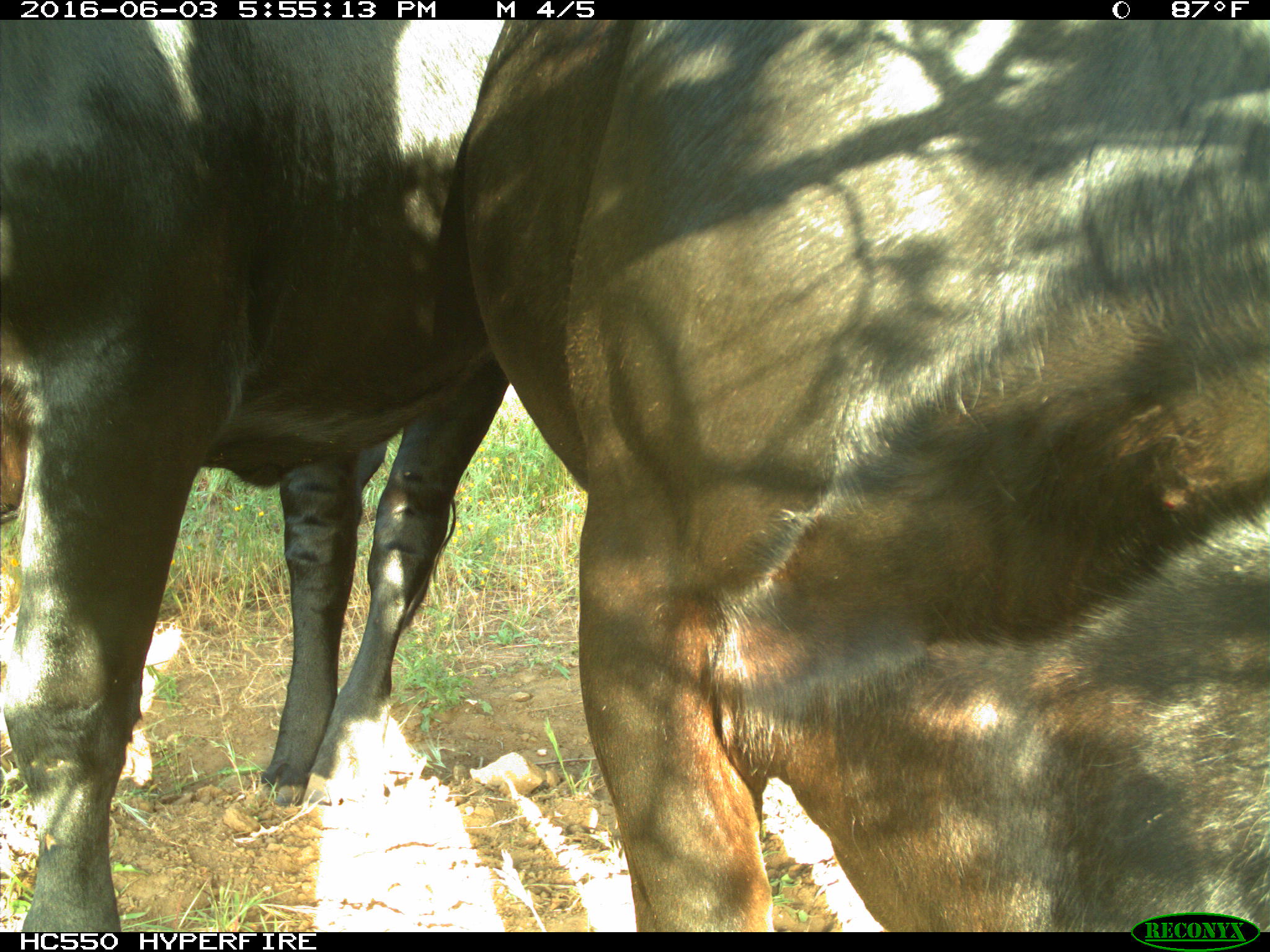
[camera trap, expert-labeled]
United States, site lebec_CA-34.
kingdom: Animalia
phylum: Chordata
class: Mammalia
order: Artiodactyla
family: Bovidae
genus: Bos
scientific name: Bos taurus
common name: domestic cow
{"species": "Bos taurus (domestic cow)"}